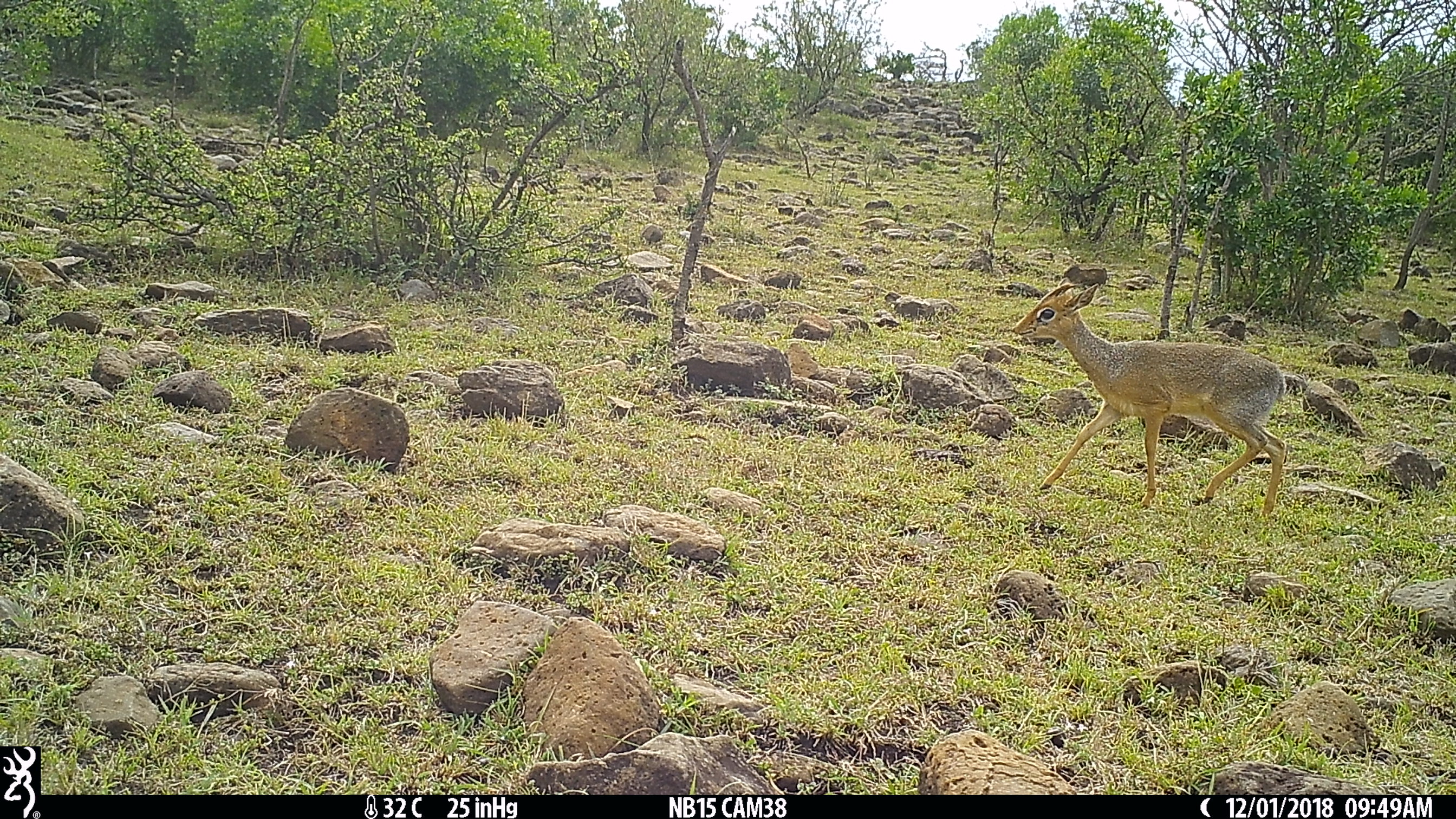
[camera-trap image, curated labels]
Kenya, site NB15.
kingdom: Animalia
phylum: Chordata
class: Mammalia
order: Artiodactyla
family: Bovidae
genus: Madoqua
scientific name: Madoqua kirkii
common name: kirk's dik-dik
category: dikdik